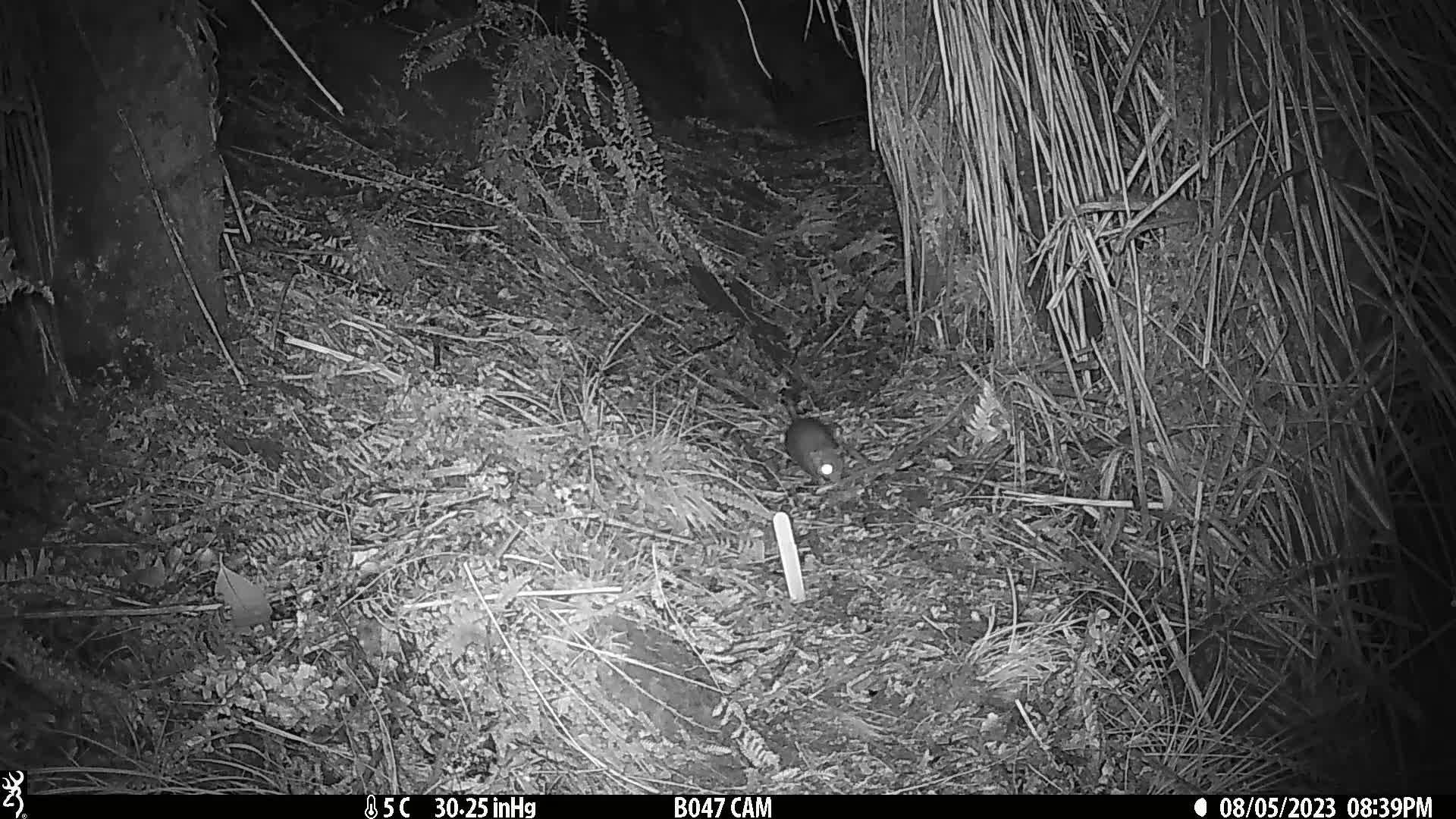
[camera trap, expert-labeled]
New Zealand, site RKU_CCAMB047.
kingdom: Animalia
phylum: Chordata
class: Mammalia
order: Rodentia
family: Muridae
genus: Rattus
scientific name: Rattus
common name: rat